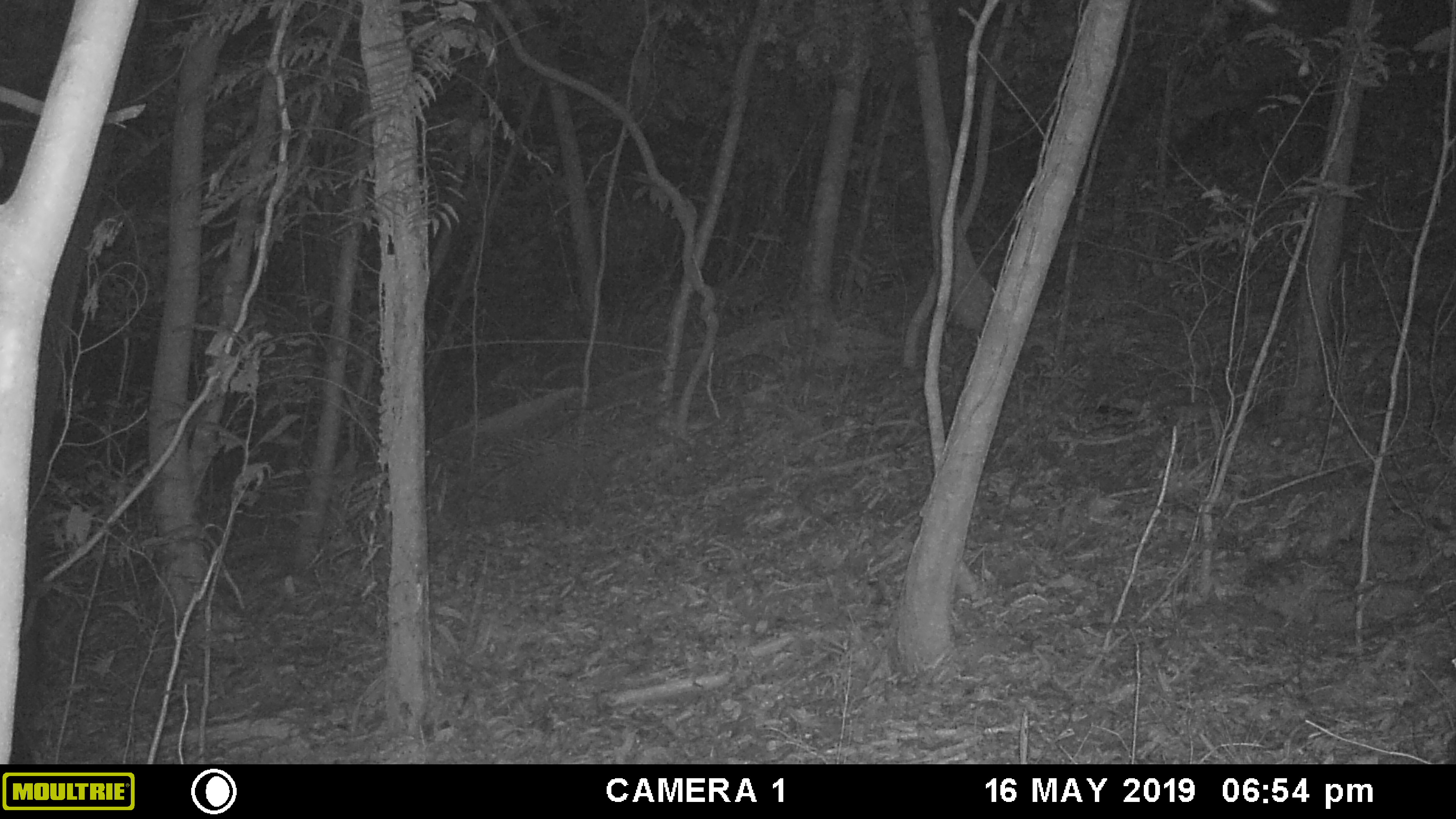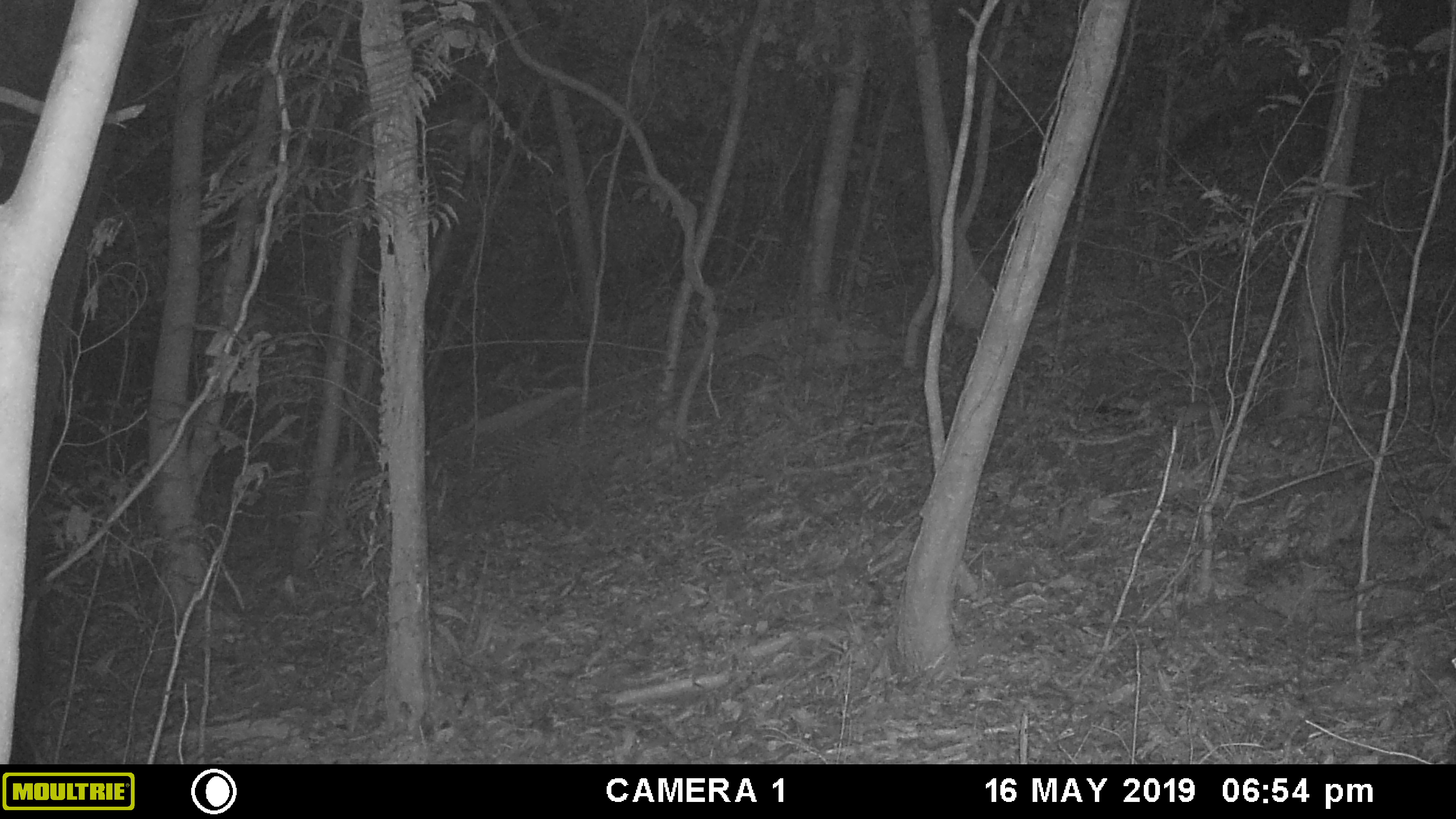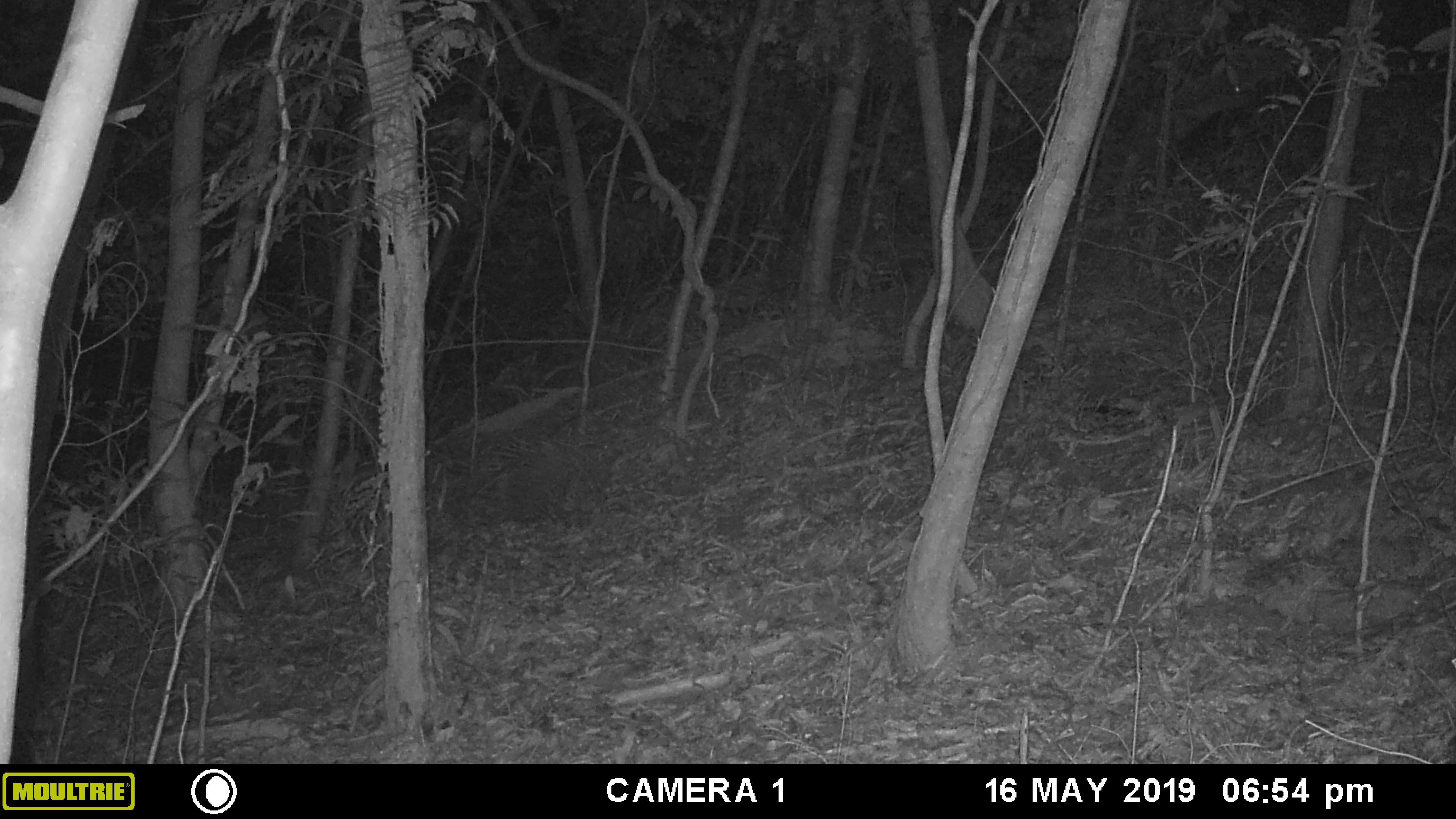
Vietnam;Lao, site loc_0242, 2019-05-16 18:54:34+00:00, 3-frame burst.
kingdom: Animalia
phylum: Chordata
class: Mammalia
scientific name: Mammalia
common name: mammal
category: unidentified small mammal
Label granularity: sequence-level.